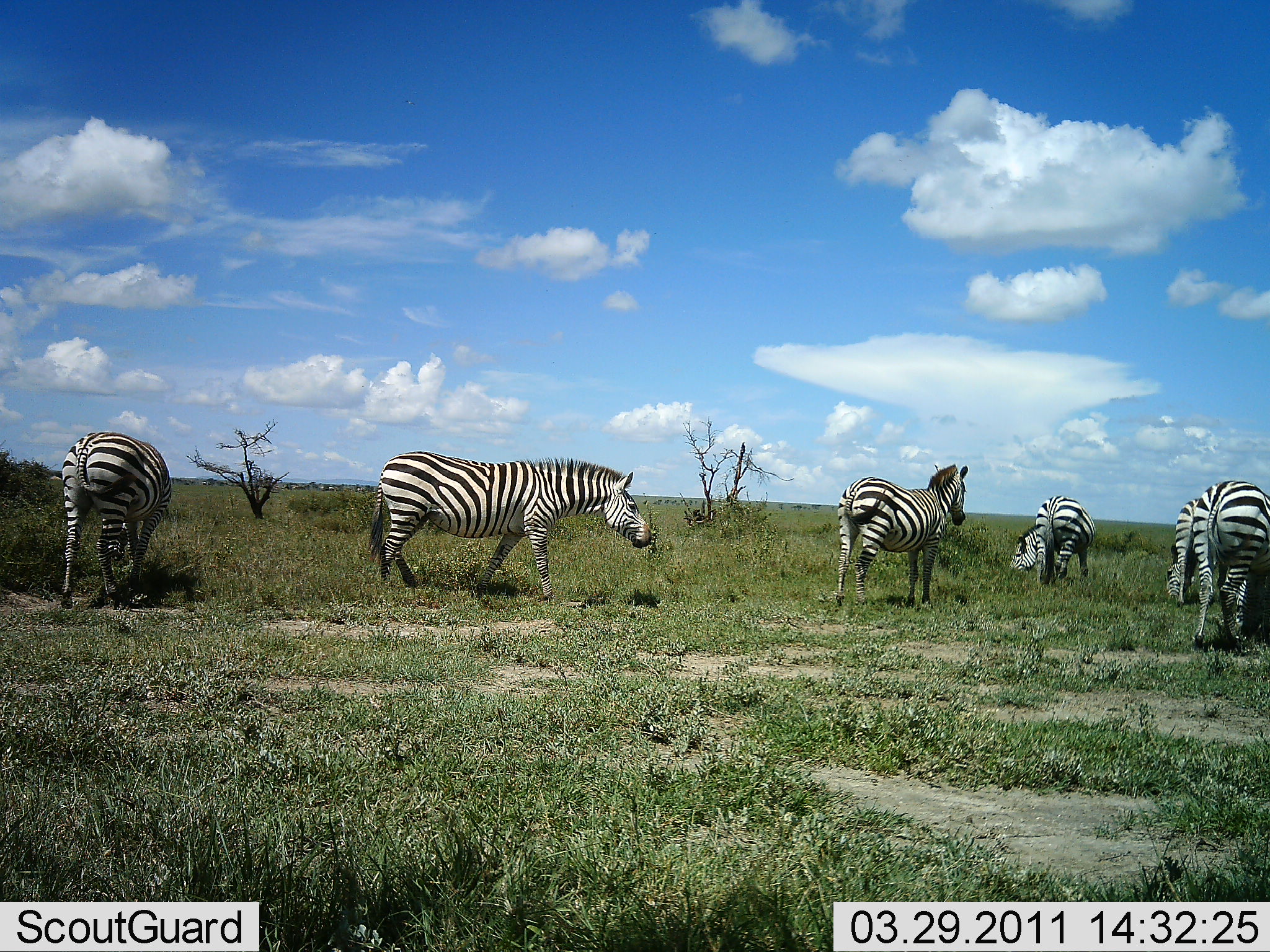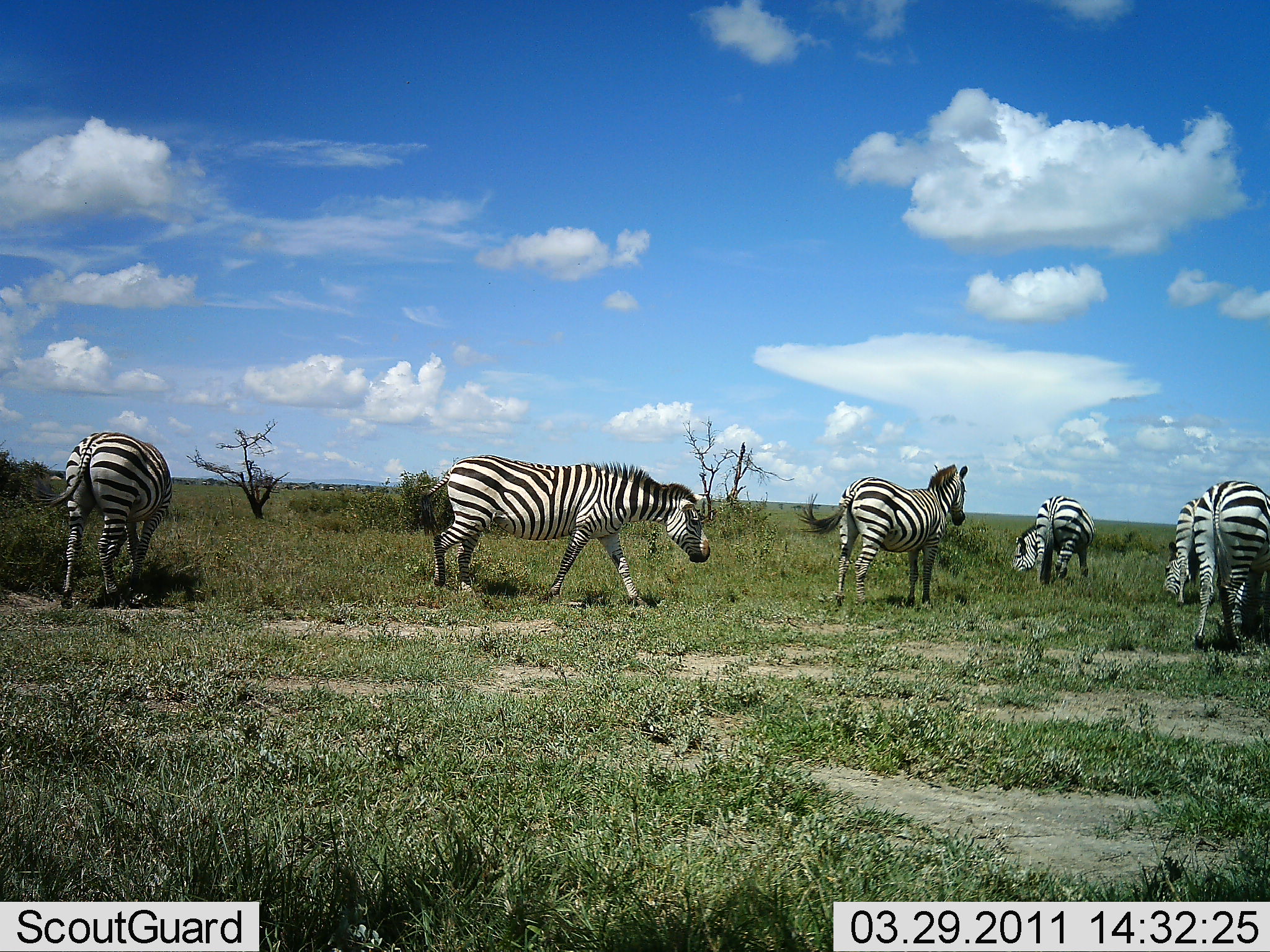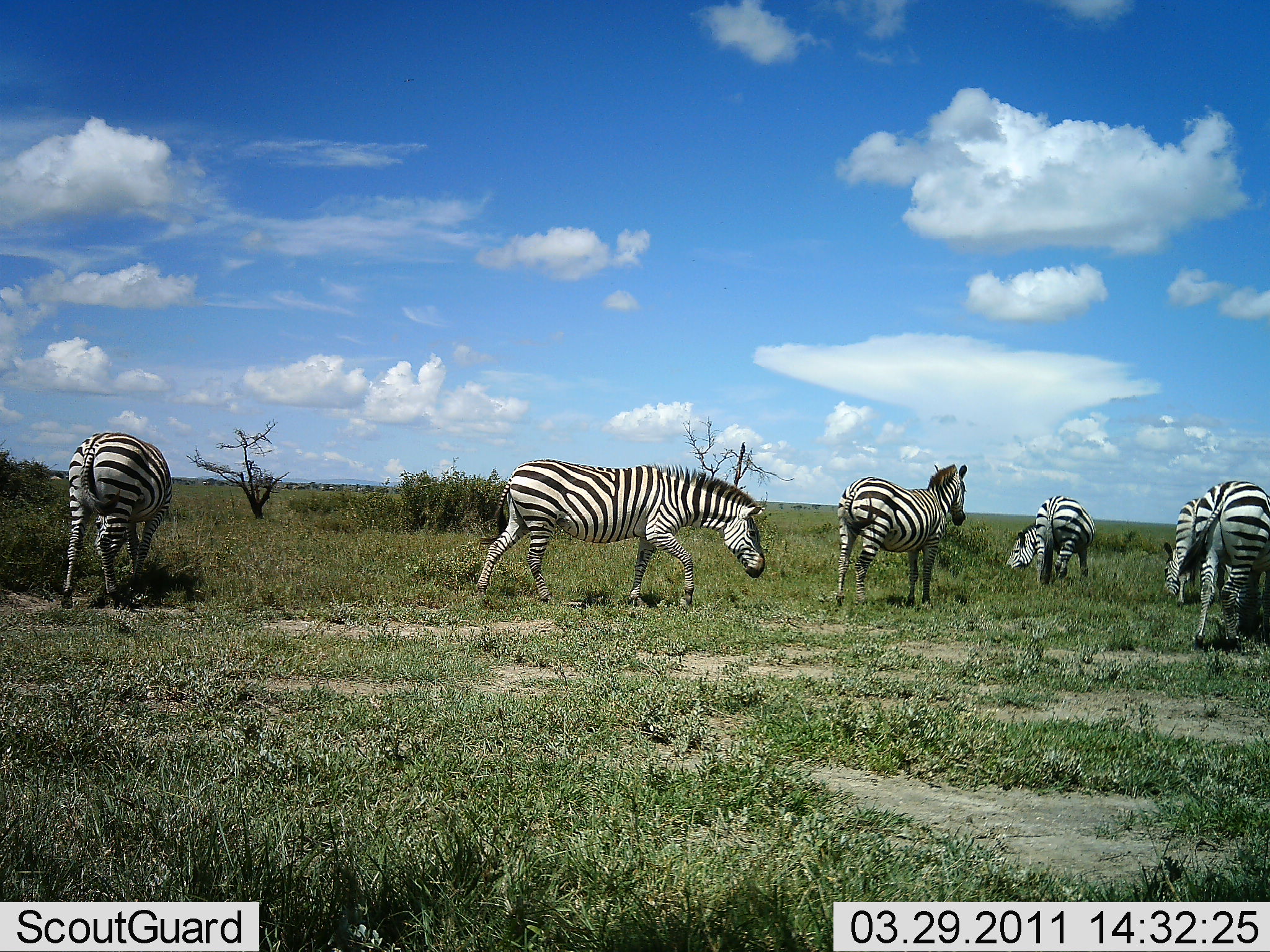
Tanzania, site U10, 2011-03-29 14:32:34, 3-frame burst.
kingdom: Animalia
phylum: Chordata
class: Mammalia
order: Perissodactyla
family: Equidae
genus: Equus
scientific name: Equus quagga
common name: plains zebra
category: zebra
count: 6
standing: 58%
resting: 0%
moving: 67%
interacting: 0%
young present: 0%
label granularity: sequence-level